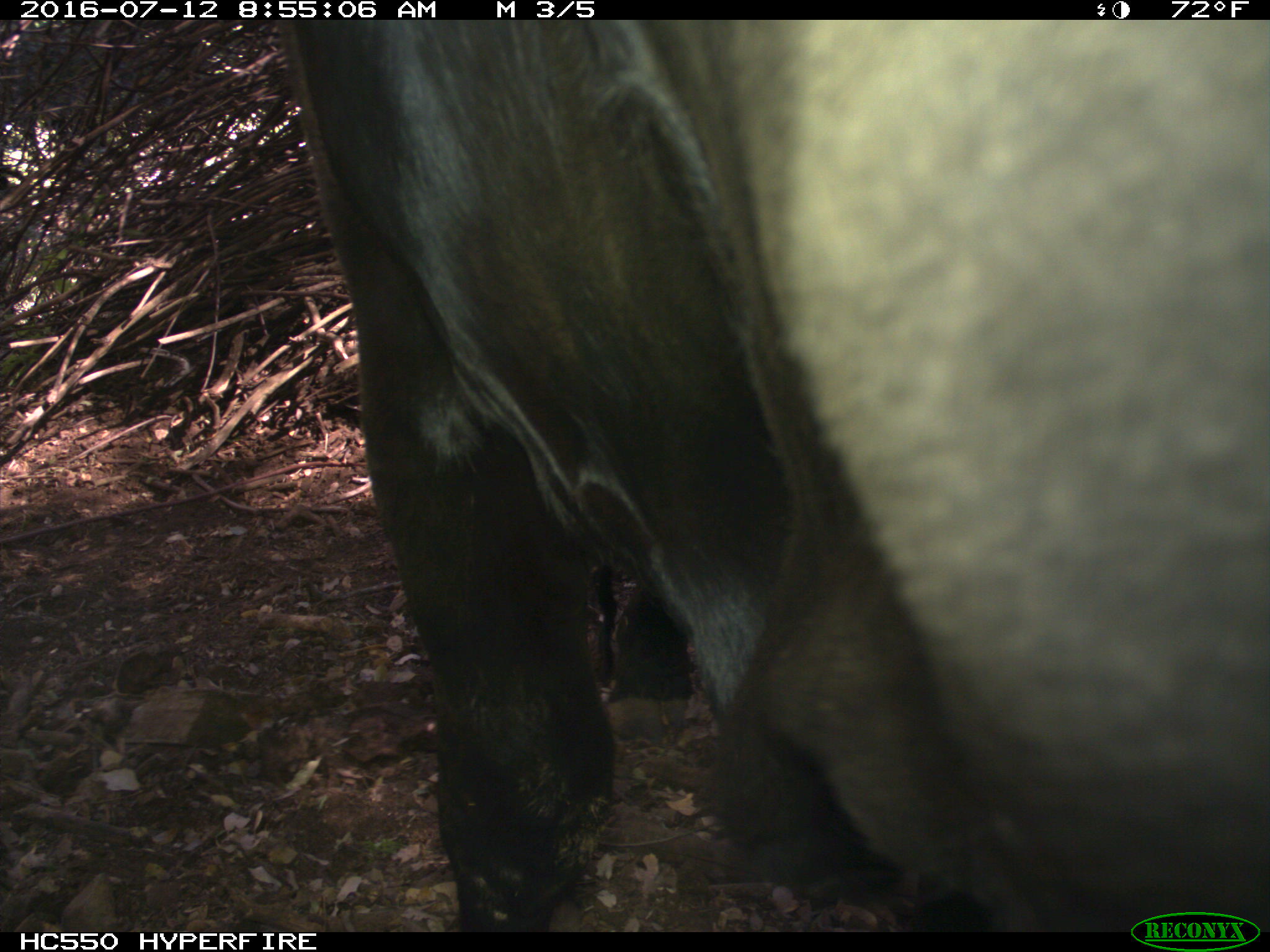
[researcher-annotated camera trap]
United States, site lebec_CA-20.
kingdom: Animalia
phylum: Chordata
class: Mammalia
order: Artiodactyla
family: Bovidae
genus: Bos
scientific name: Bos taurus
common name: domestic cow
Bos taurus (domestic cow).